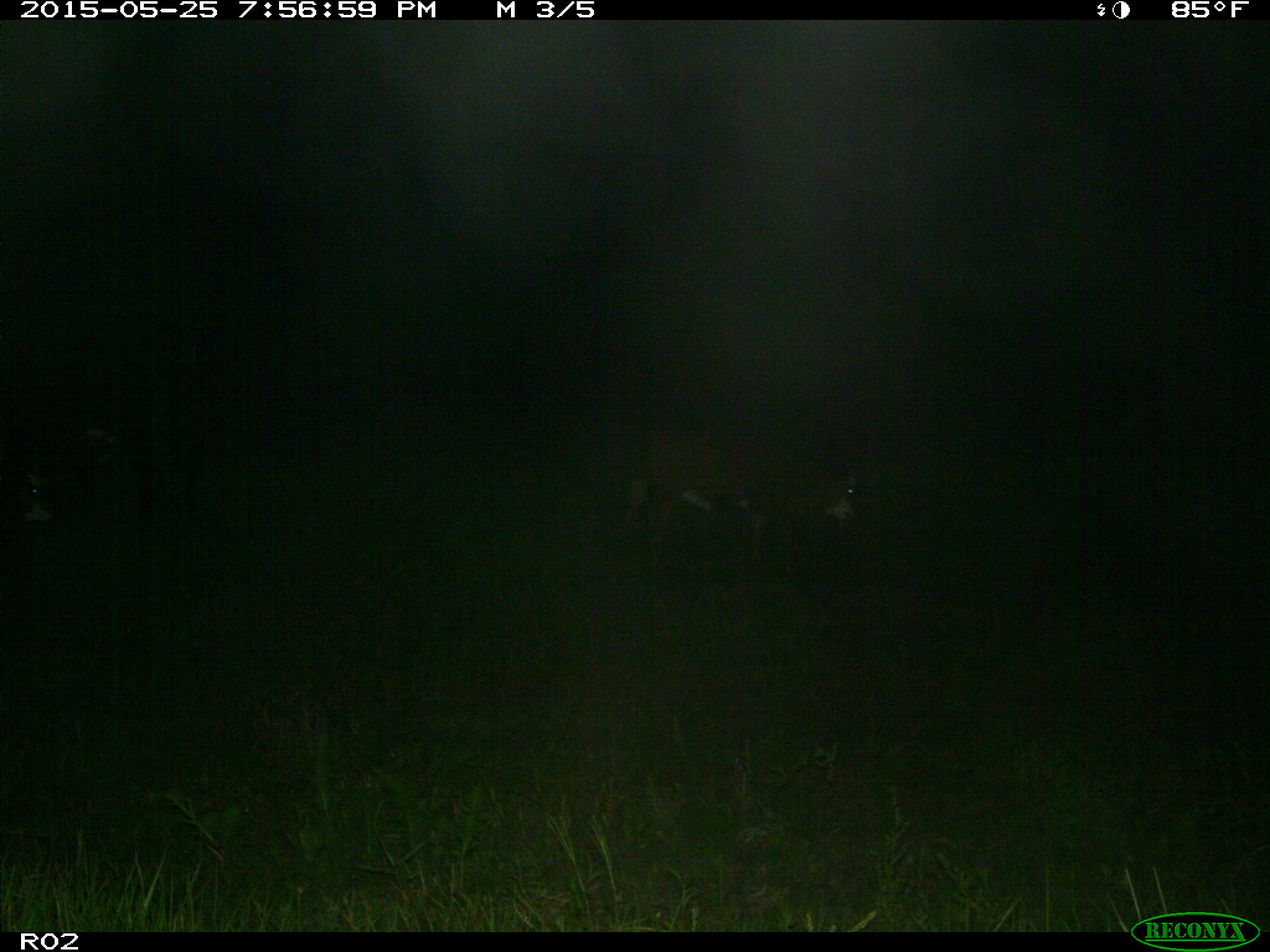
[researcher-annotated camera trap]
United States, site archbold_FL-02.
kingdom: Animalia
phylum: Chordata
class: Mammalia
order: Artiodactyla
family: Bovidae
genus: Bos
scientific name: Bos taurus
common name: domestic cow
Bos taurus (domestic cow).